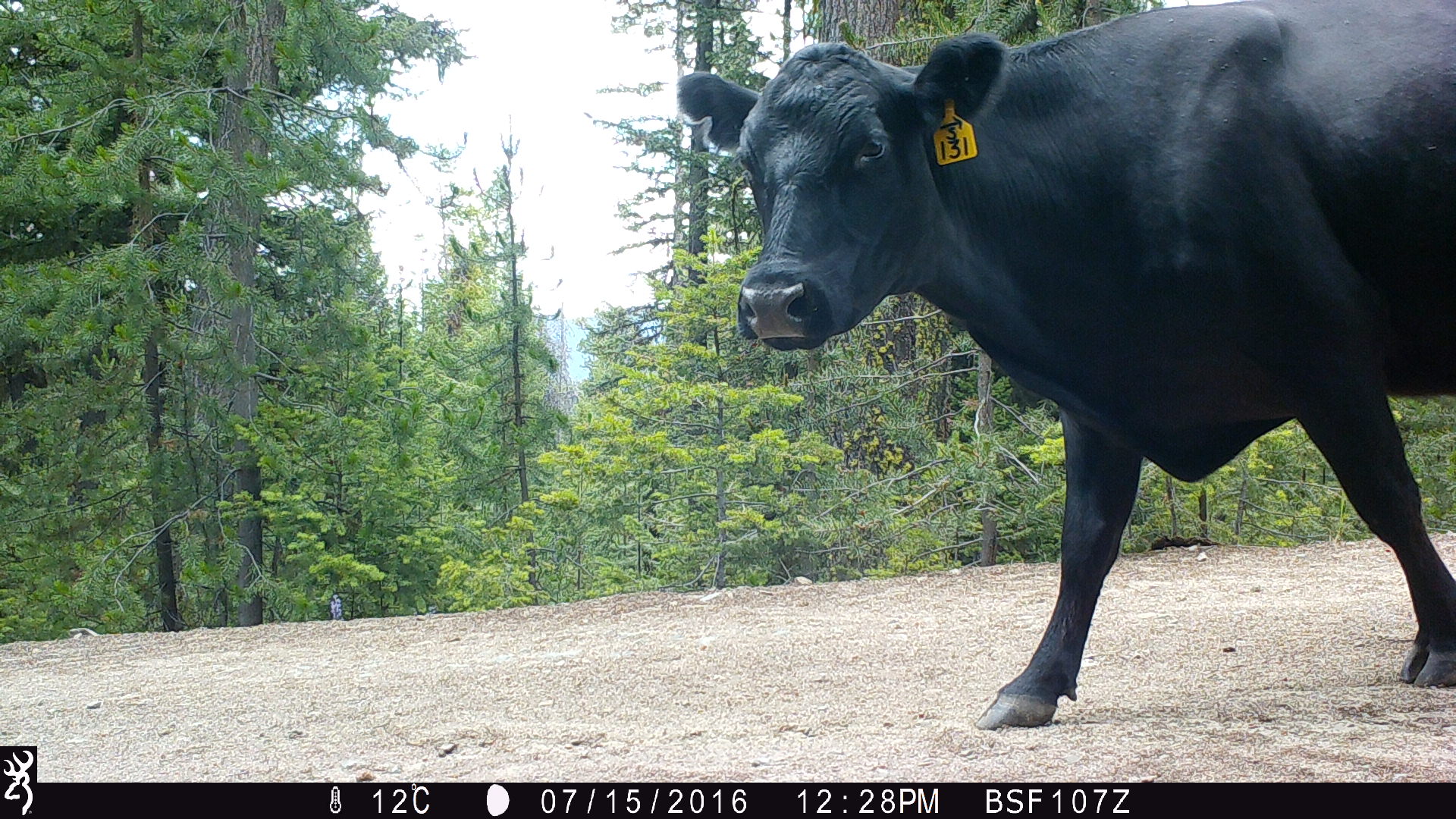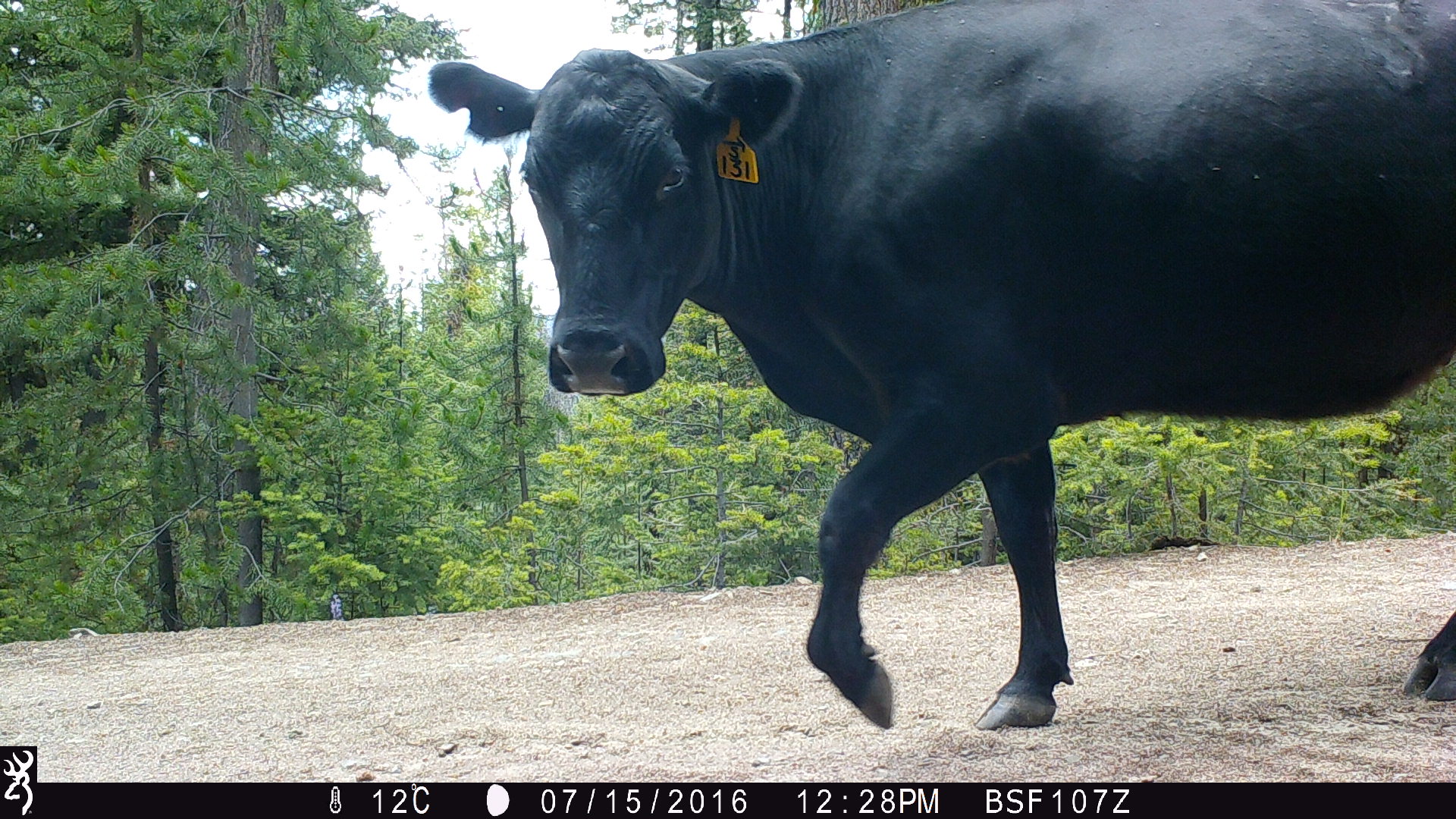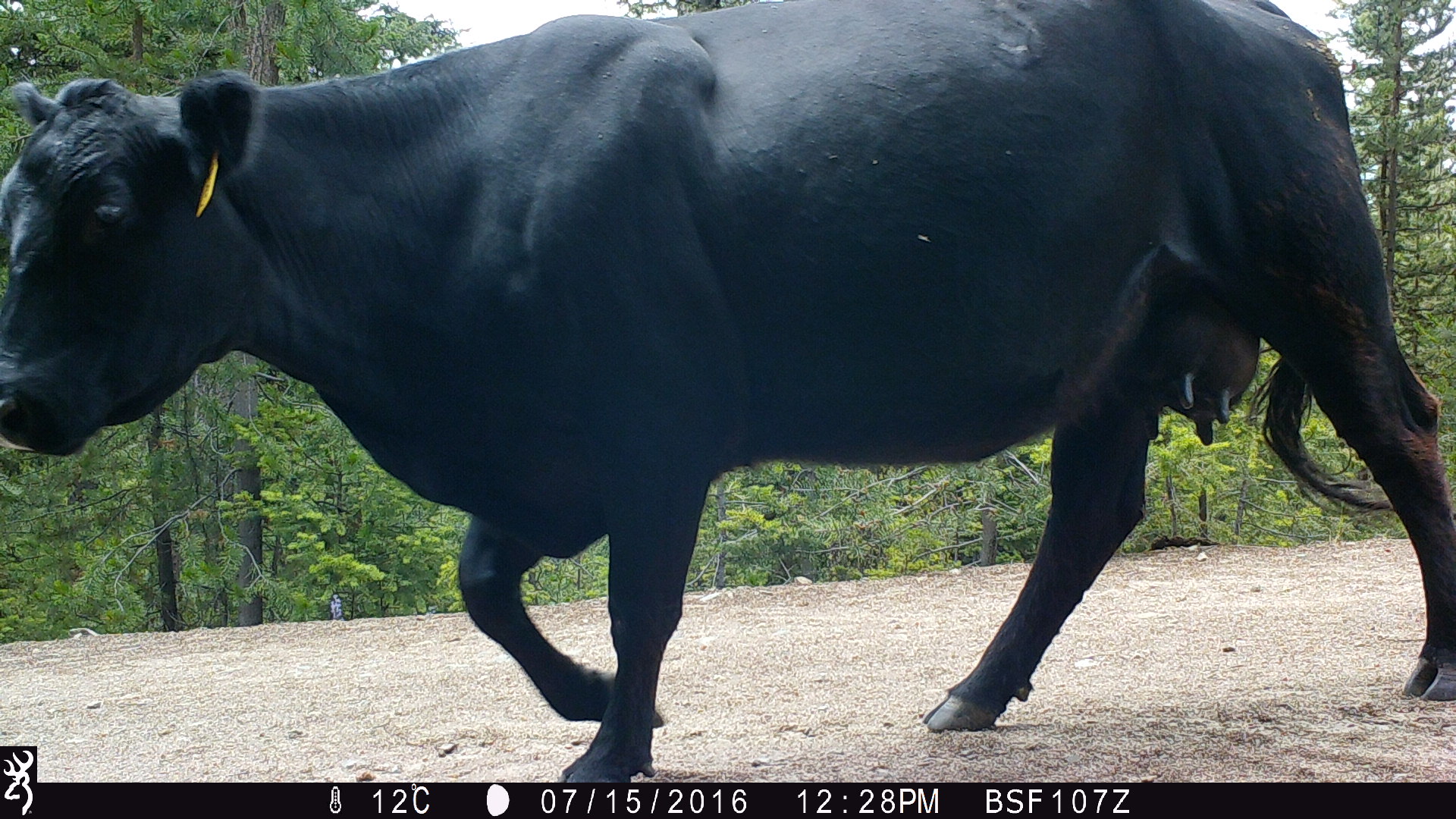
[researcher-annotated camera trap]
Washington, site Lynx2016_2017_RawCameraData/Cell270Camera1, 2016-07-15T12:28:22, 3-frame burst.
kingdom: Animalia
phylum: Chordata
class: Mammalia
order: Artiodactyla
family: Bovidae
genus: Bos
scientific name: Bos taurus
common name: domestic cattle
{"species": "domestic cattle (Bos taurus)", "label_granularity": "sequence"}